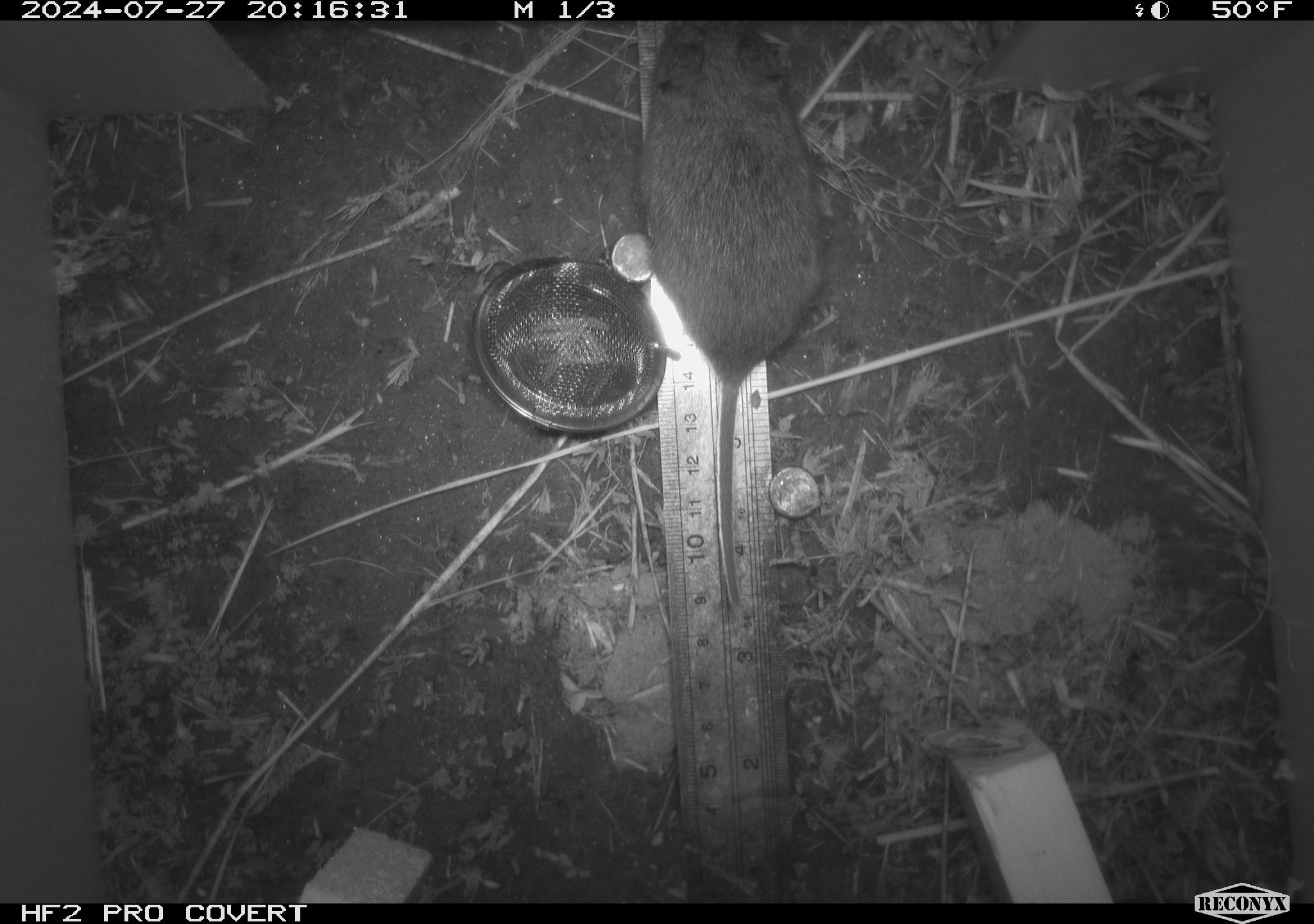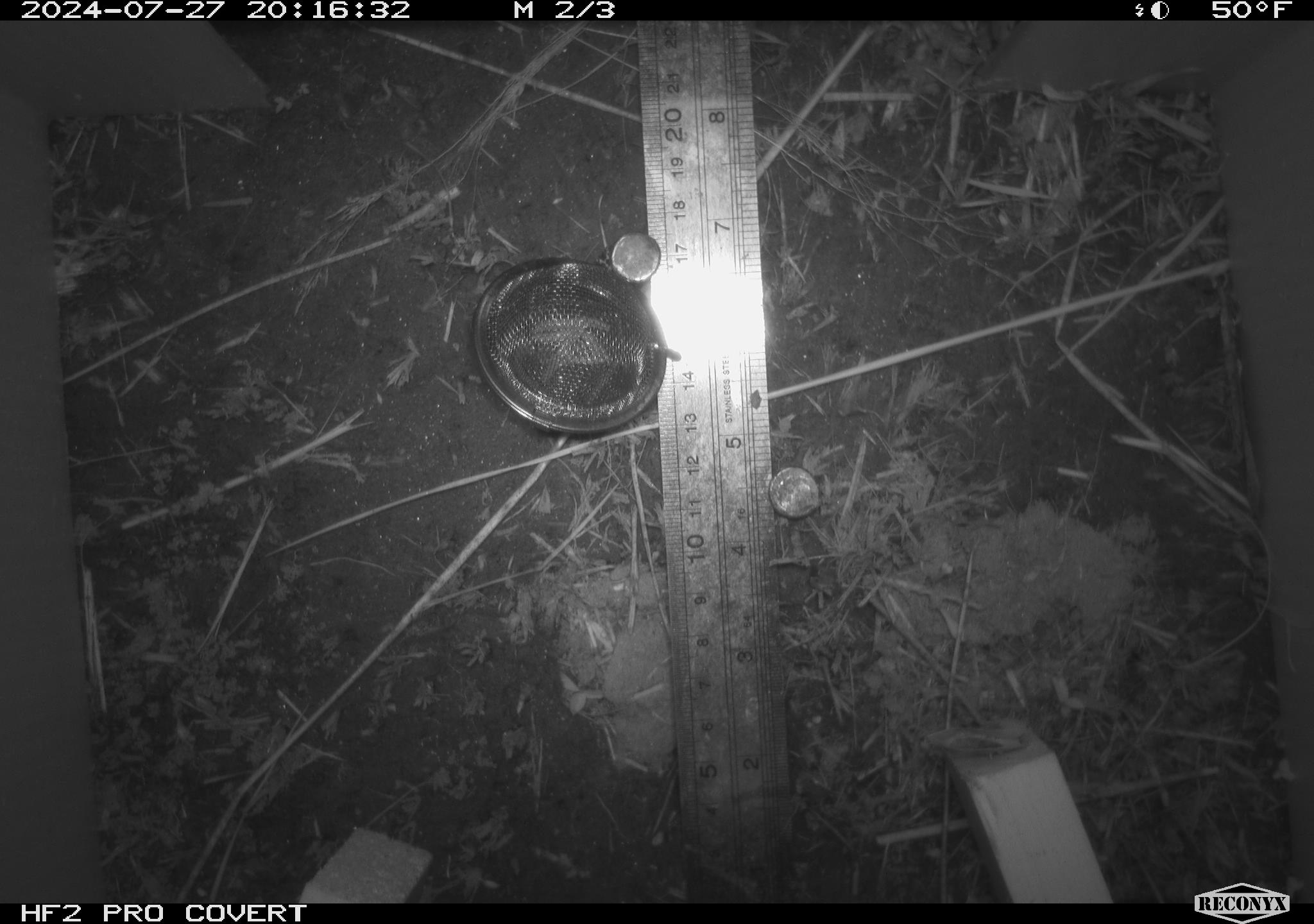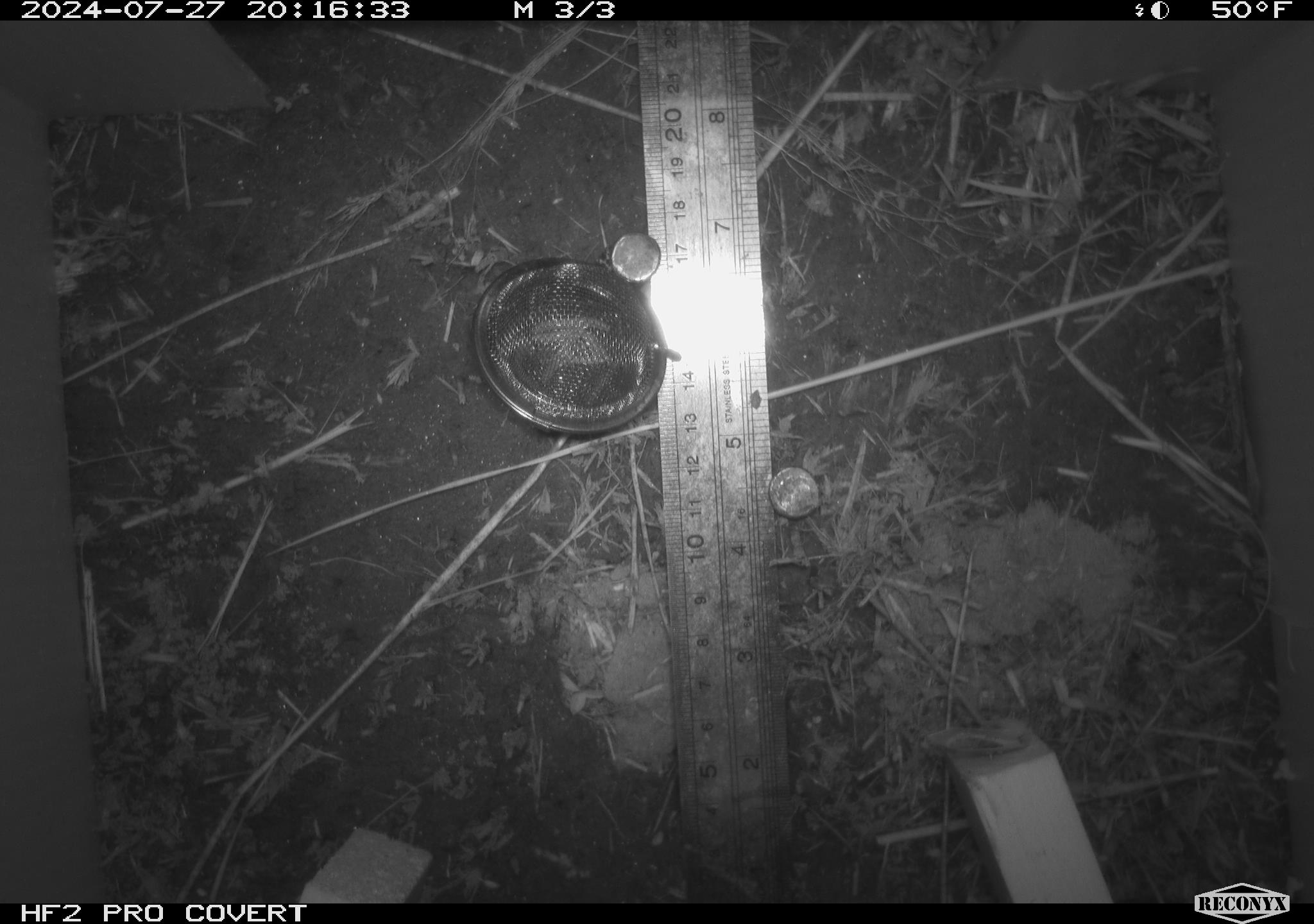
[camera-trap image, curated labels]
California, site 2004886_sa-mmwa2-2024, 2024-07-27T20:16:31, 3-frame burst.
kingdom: Animalia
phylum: Chordata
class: Mammalia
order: Rodentia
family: Cricetidae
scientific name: Arvicolinae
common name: voles, lemmings, and muskrats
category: arvicolinae subfamily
Arvicolinae subfamily (voles, lemmings, and muskrats) (Arvicolinae).